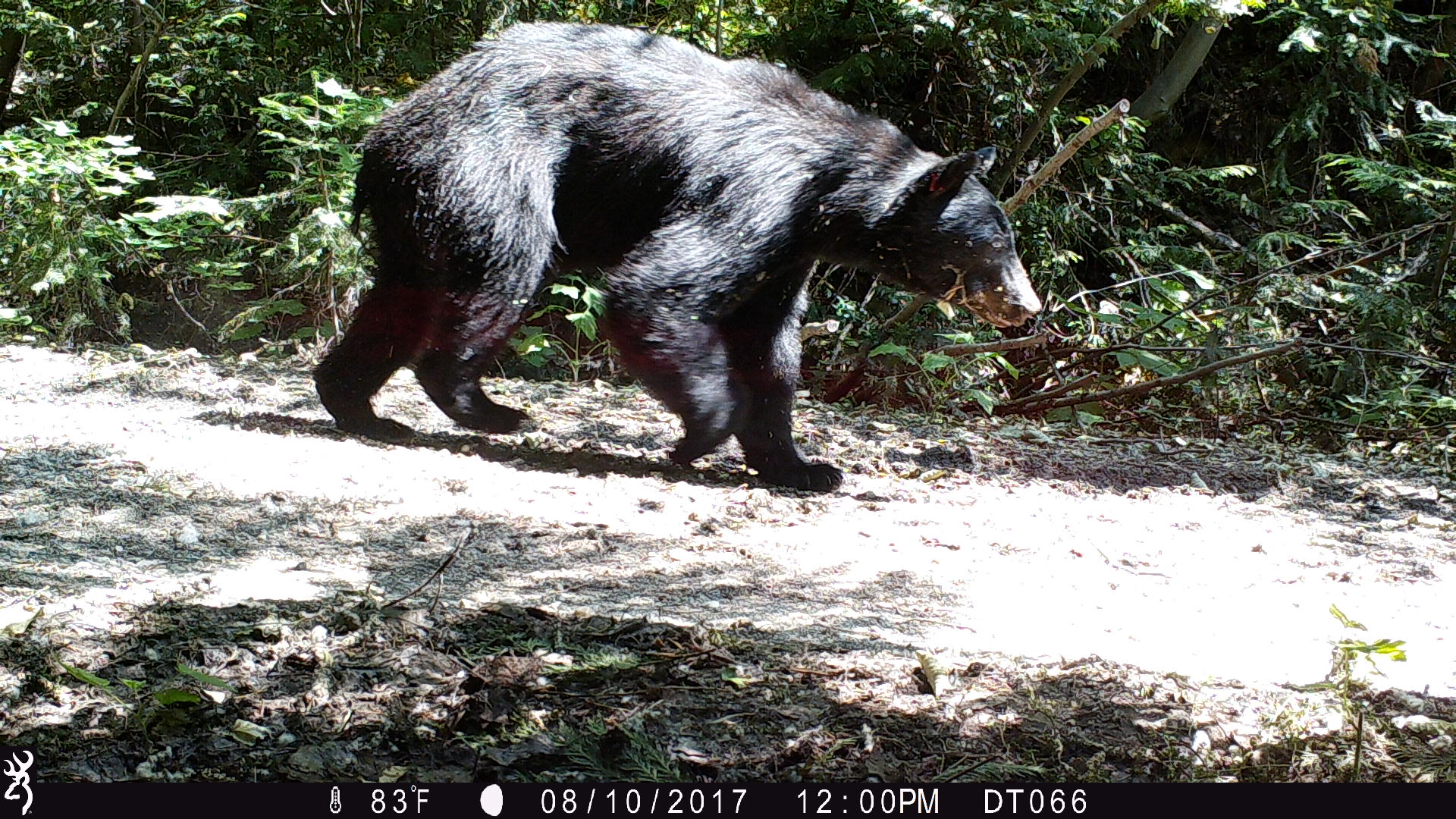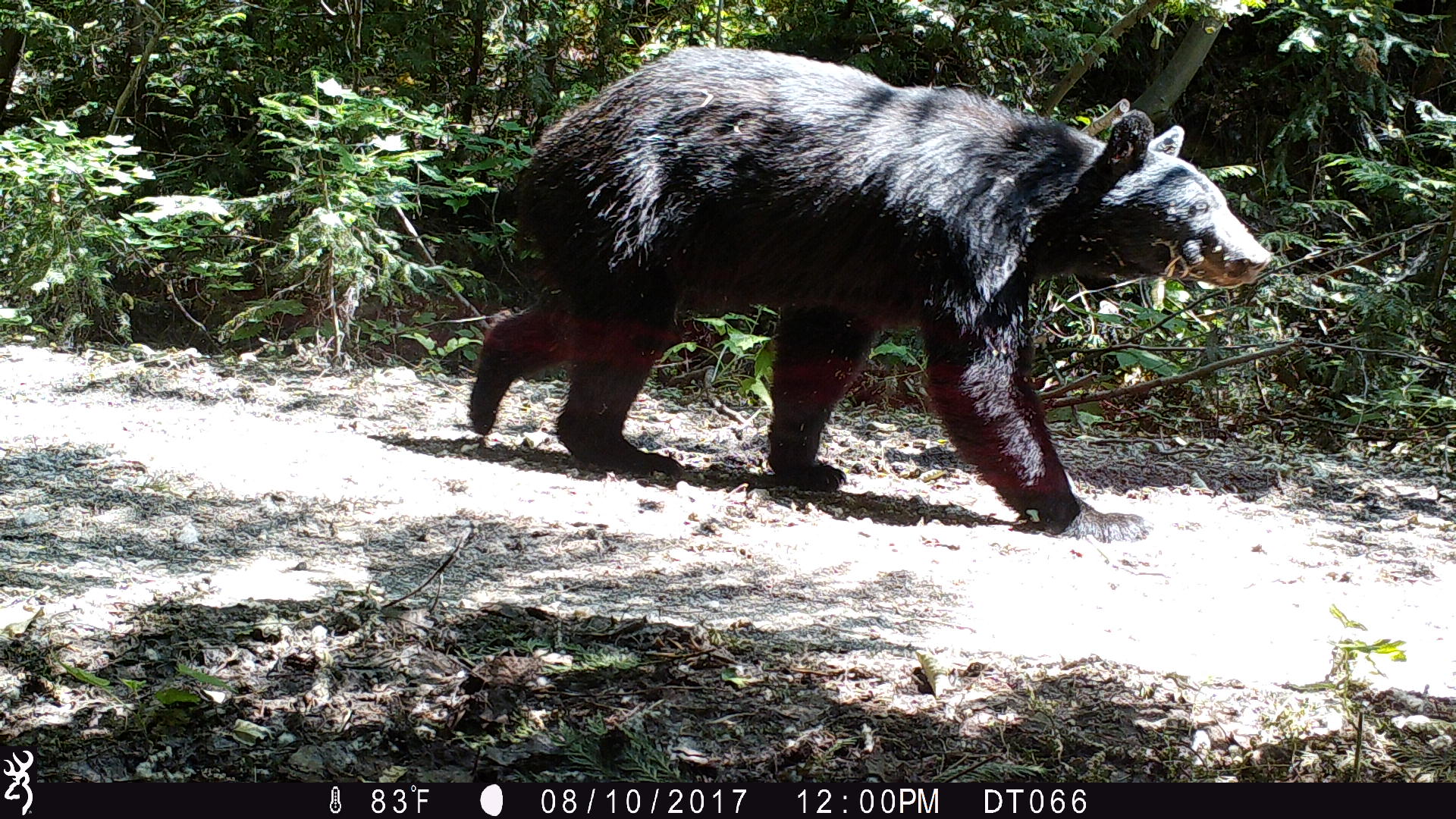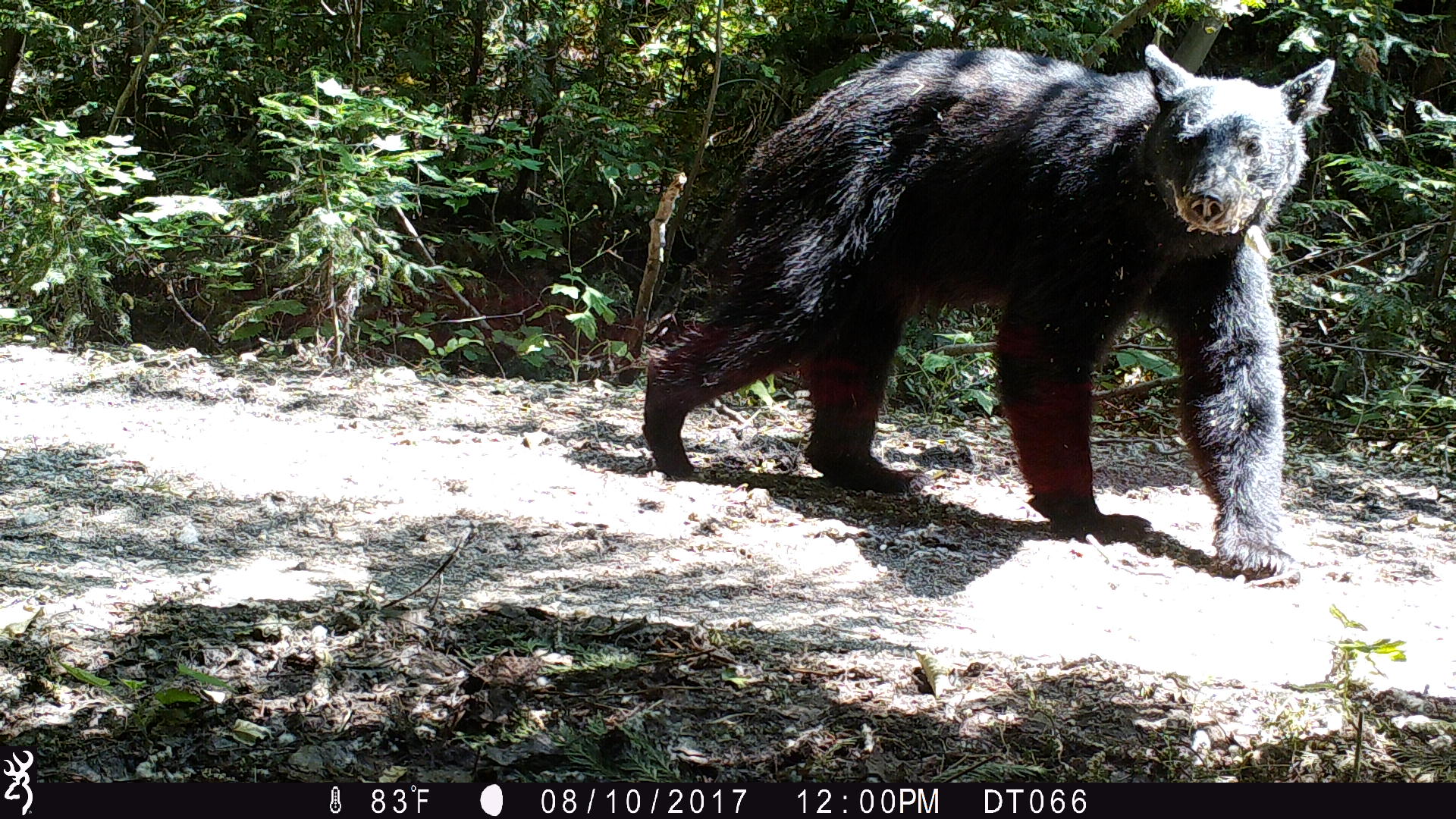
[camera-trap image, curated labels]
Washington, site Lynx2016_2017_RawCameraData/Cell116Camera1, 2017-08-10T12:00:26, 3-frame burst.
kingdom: Animalia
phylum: Chordata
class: Mammalia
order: Carnivora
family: Ursidae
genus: Ursus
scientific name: Ursus americanus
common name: american black bear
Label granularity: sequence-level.